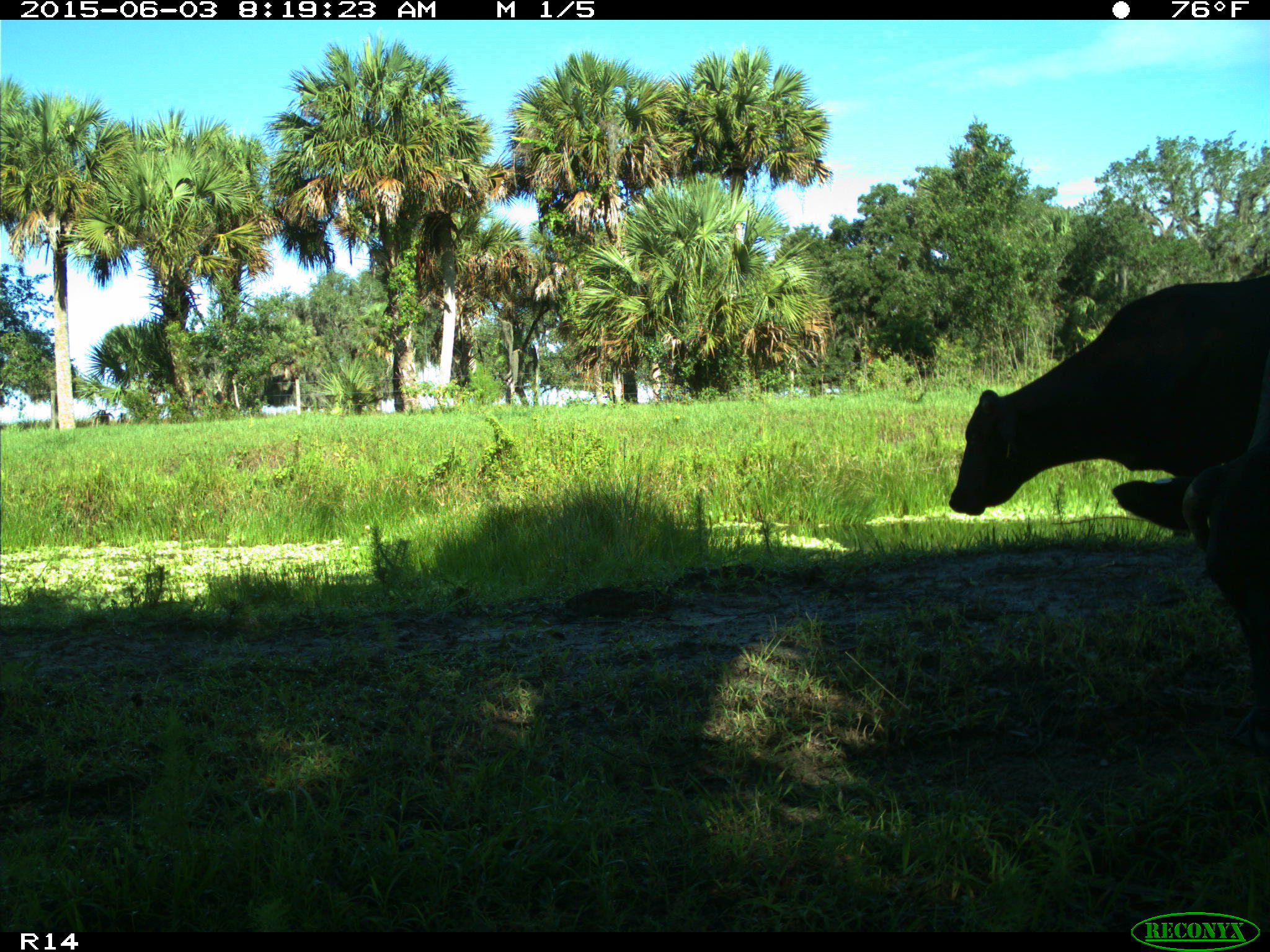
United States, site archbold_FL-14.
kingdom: Animalia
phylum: Chordata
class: Mammalia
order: Artiodactyla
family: Bovidae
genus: Bos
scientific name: Bos taurus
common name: domestic cow